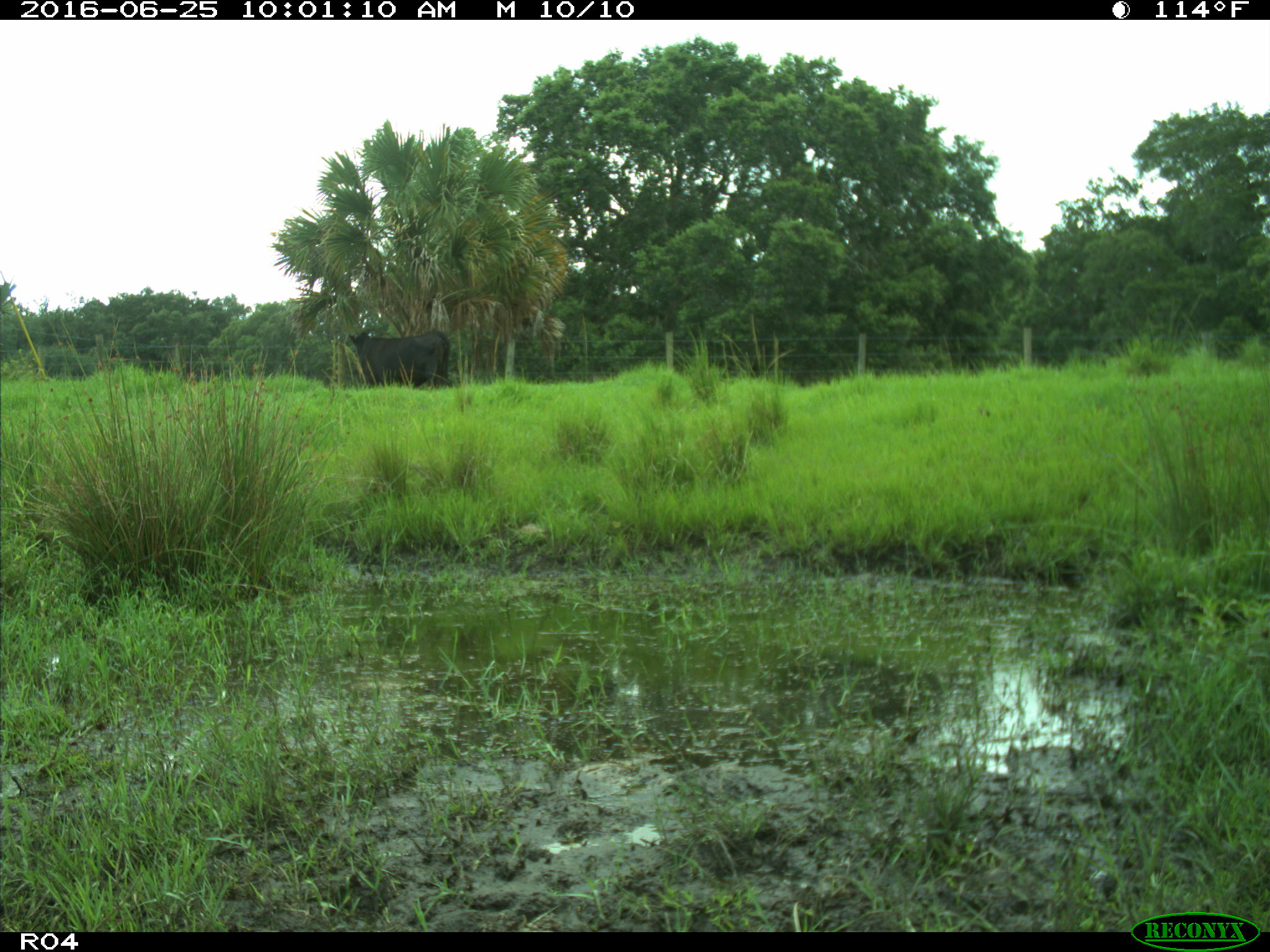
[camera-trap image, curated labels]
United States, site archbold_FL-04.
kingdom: Animalia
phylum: Chordata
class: Mammalia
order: Artiodactyla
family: Bovidae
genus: Bos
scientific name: Bos taurus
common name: domestic cow